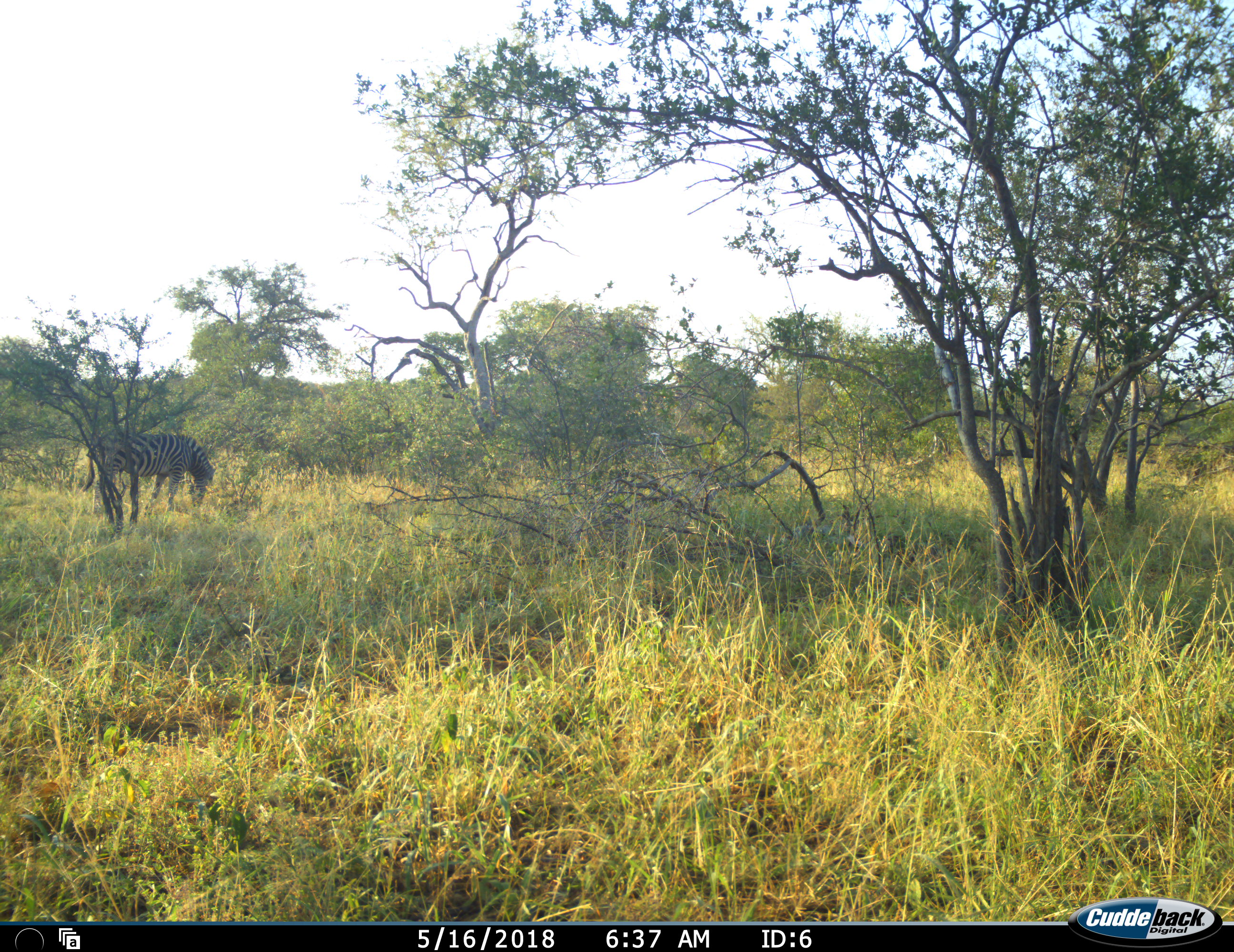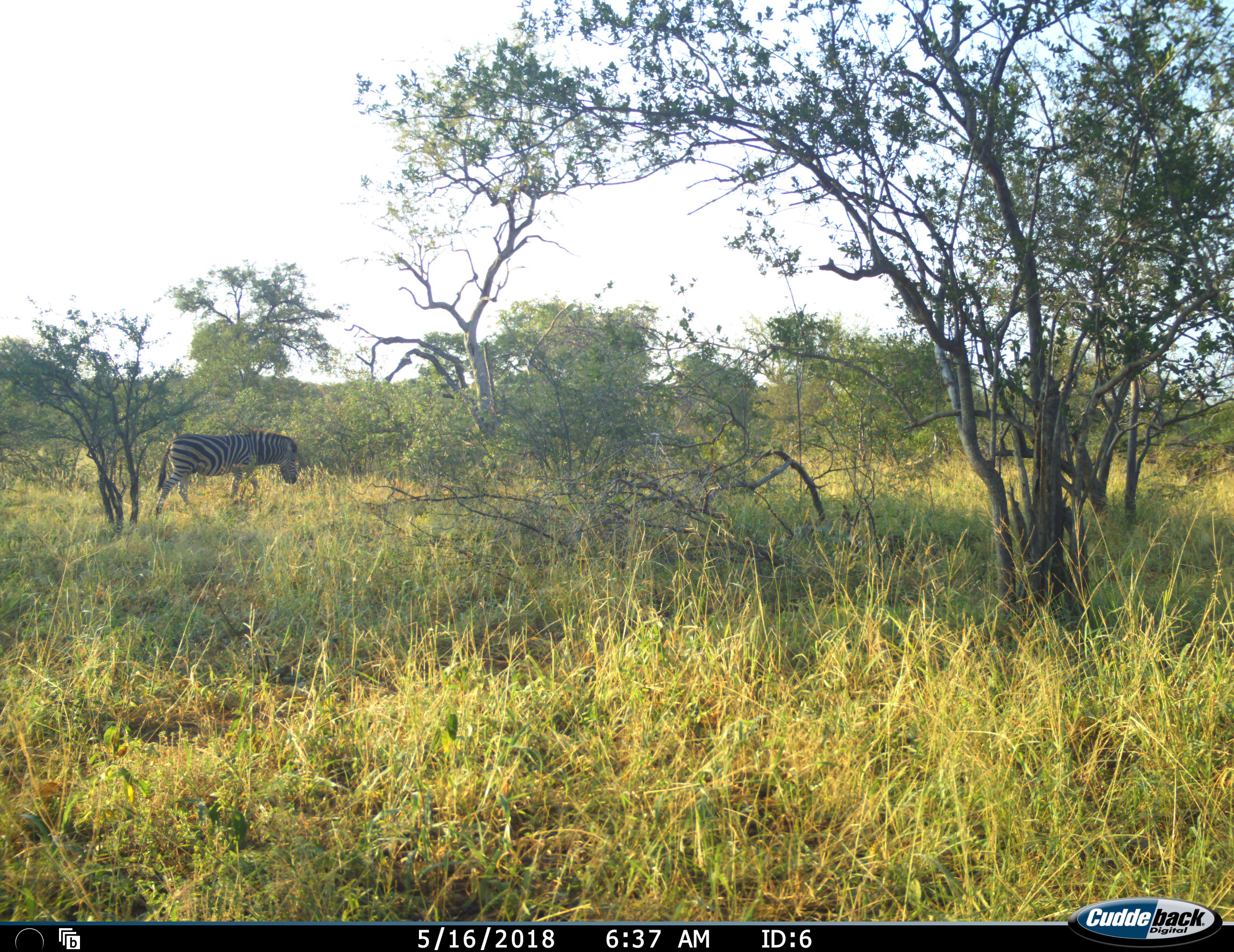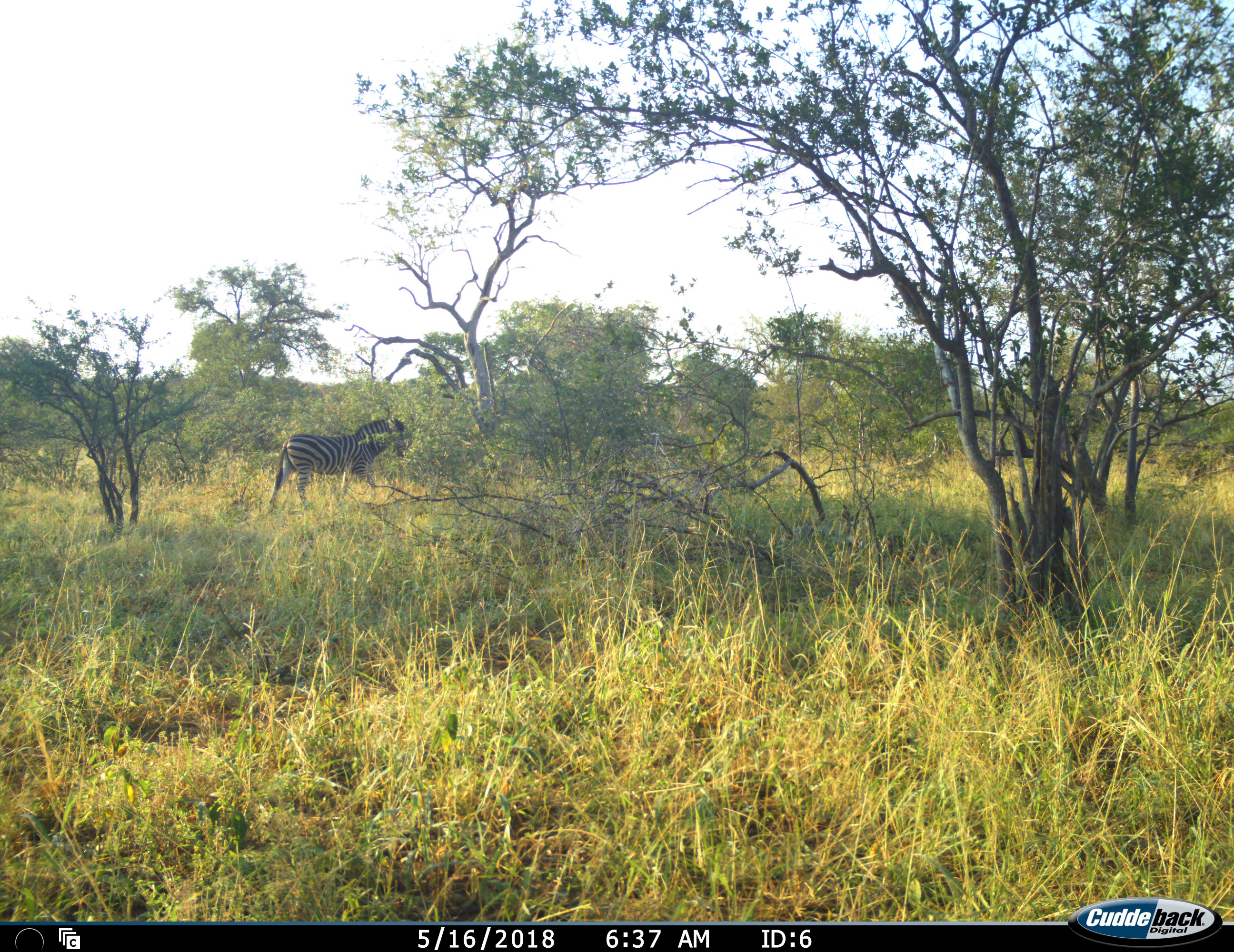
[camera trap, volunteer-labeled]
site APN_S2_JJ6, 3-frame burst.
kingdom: Animalia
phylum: Chordata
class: Mammalia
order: Perissodactyla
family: Equidae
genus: Equus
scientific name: Equus quagga burchellii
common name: burchell's zebra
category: zebraburchells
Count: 1.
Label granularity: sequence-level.